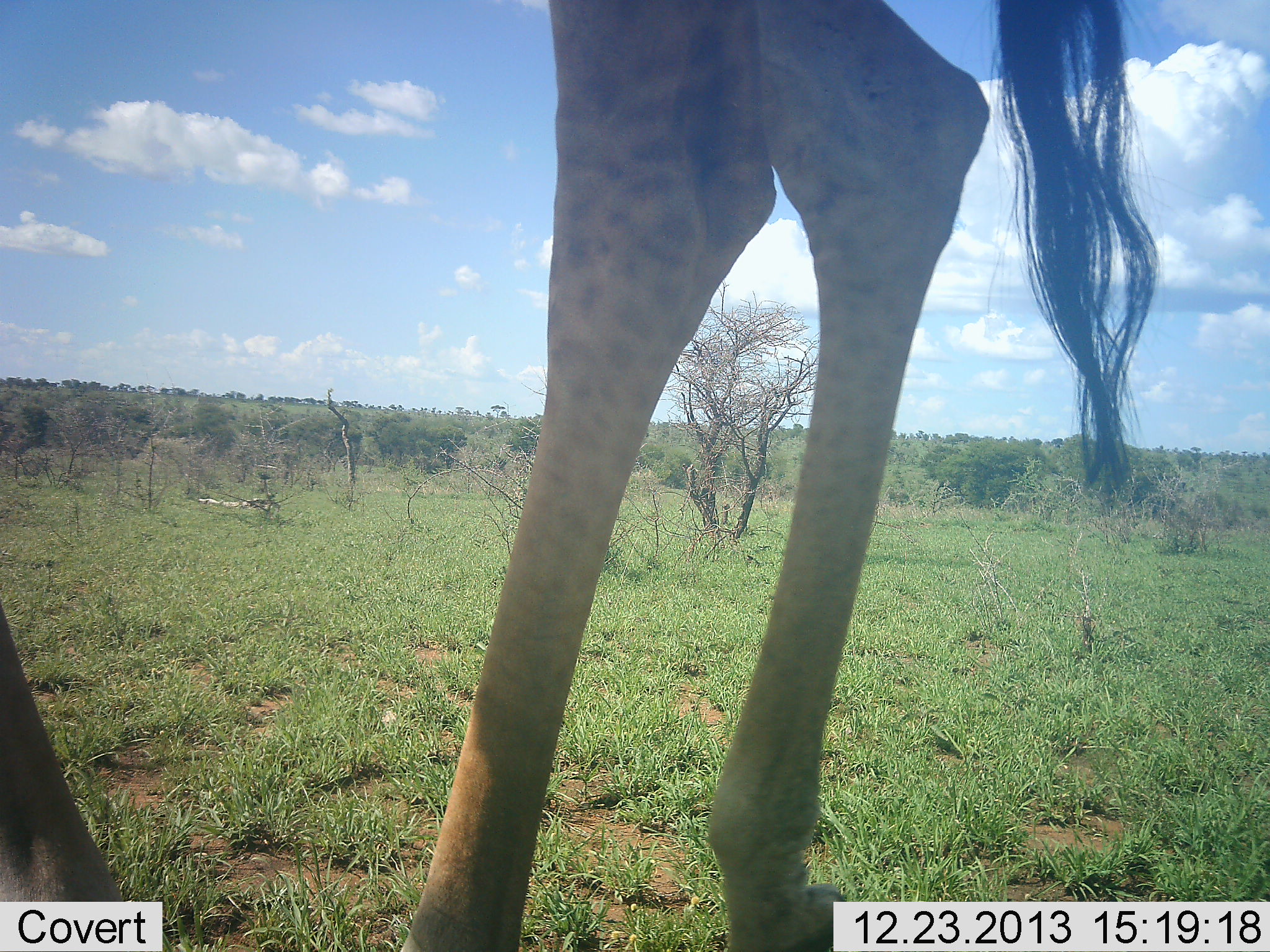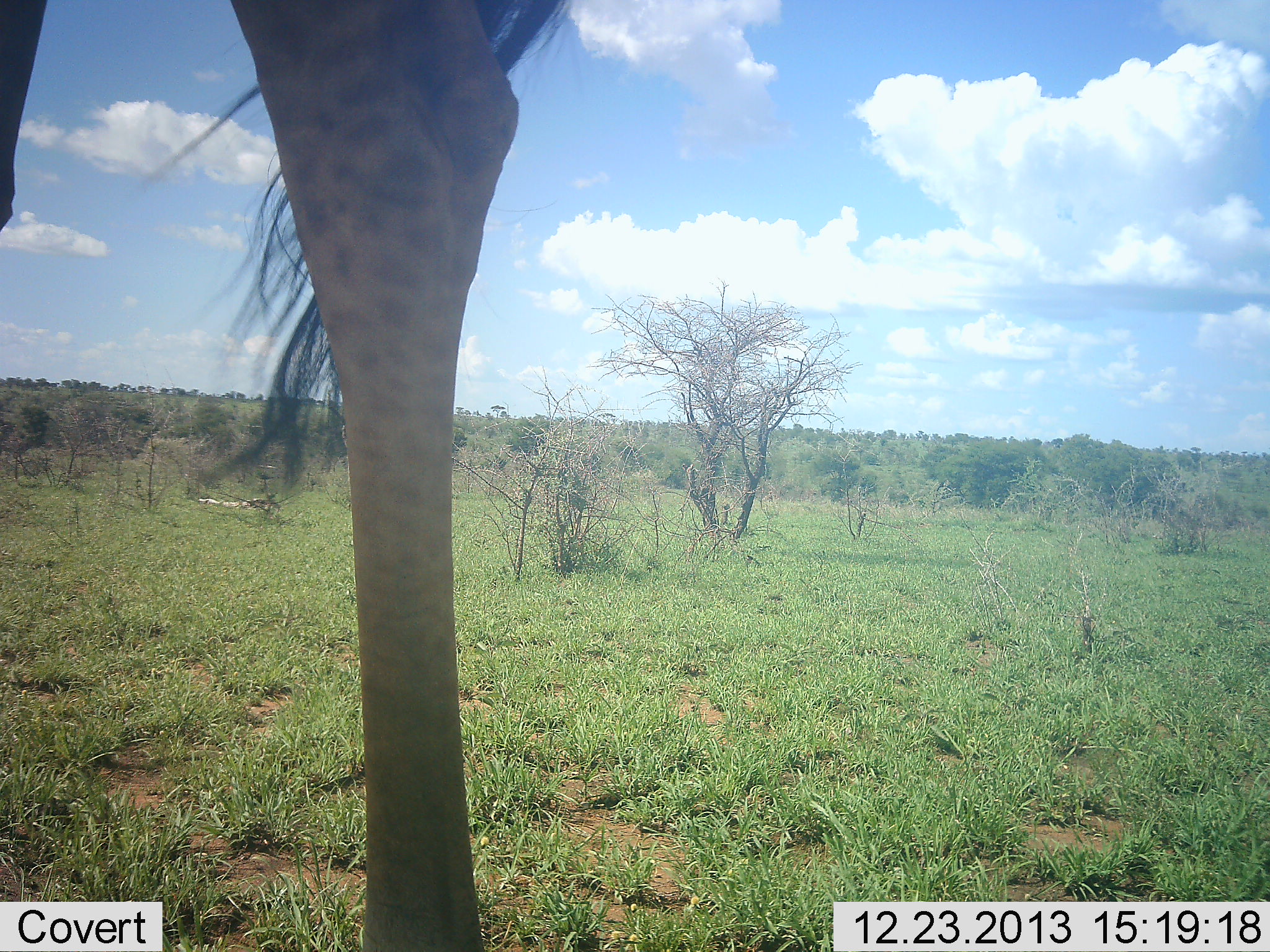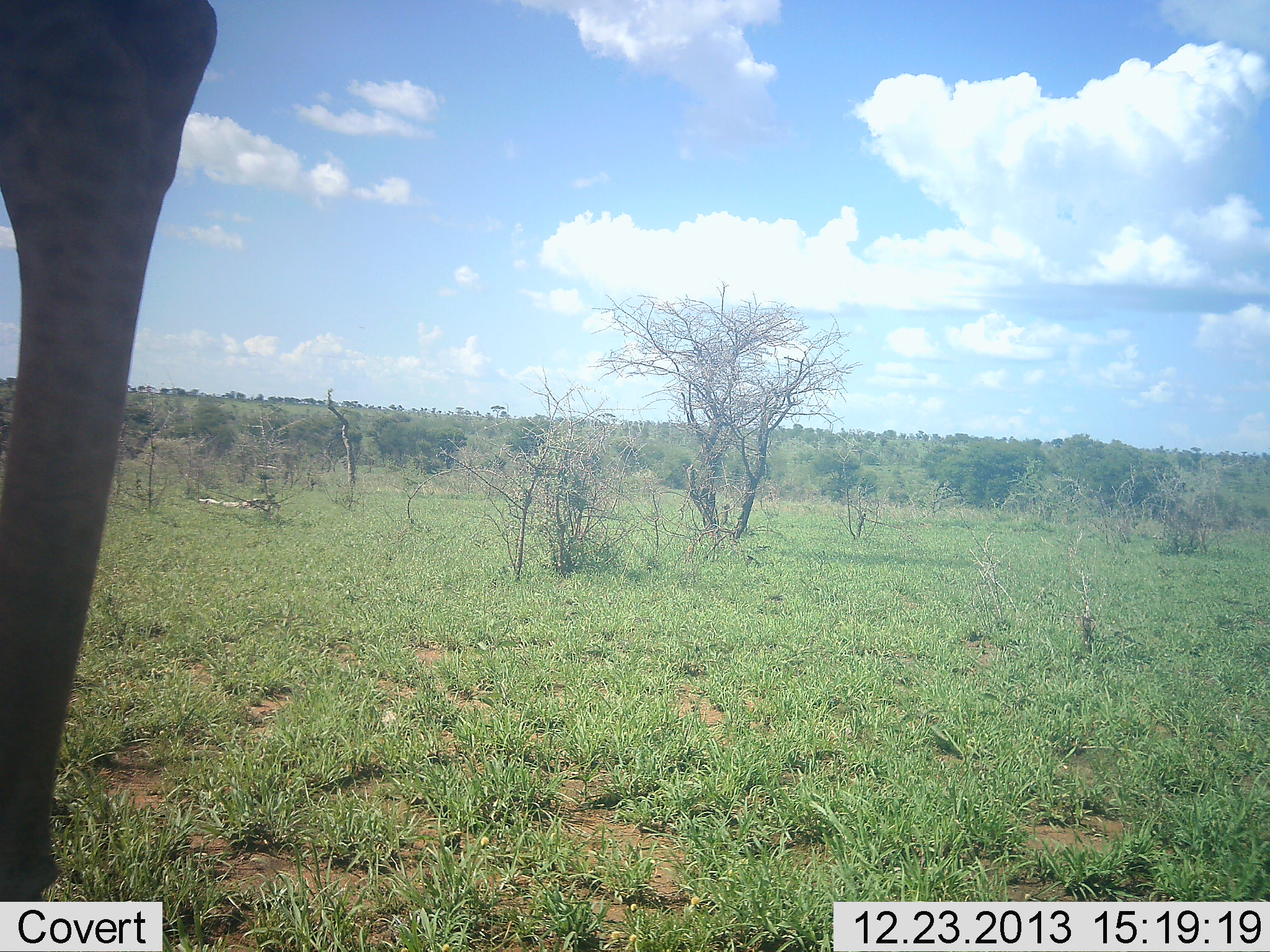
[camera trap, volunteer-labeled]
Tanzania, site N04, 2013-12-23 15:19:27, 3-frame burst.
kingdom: Animalia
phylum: Chordata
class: Mammalia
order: Artiodactyla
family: Giraffidae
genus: Giraffa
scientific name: Giraffa camelopardalis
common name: giraffe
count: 1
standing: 20%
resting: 0%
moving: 80%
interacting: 0%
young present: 0%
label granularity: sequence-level